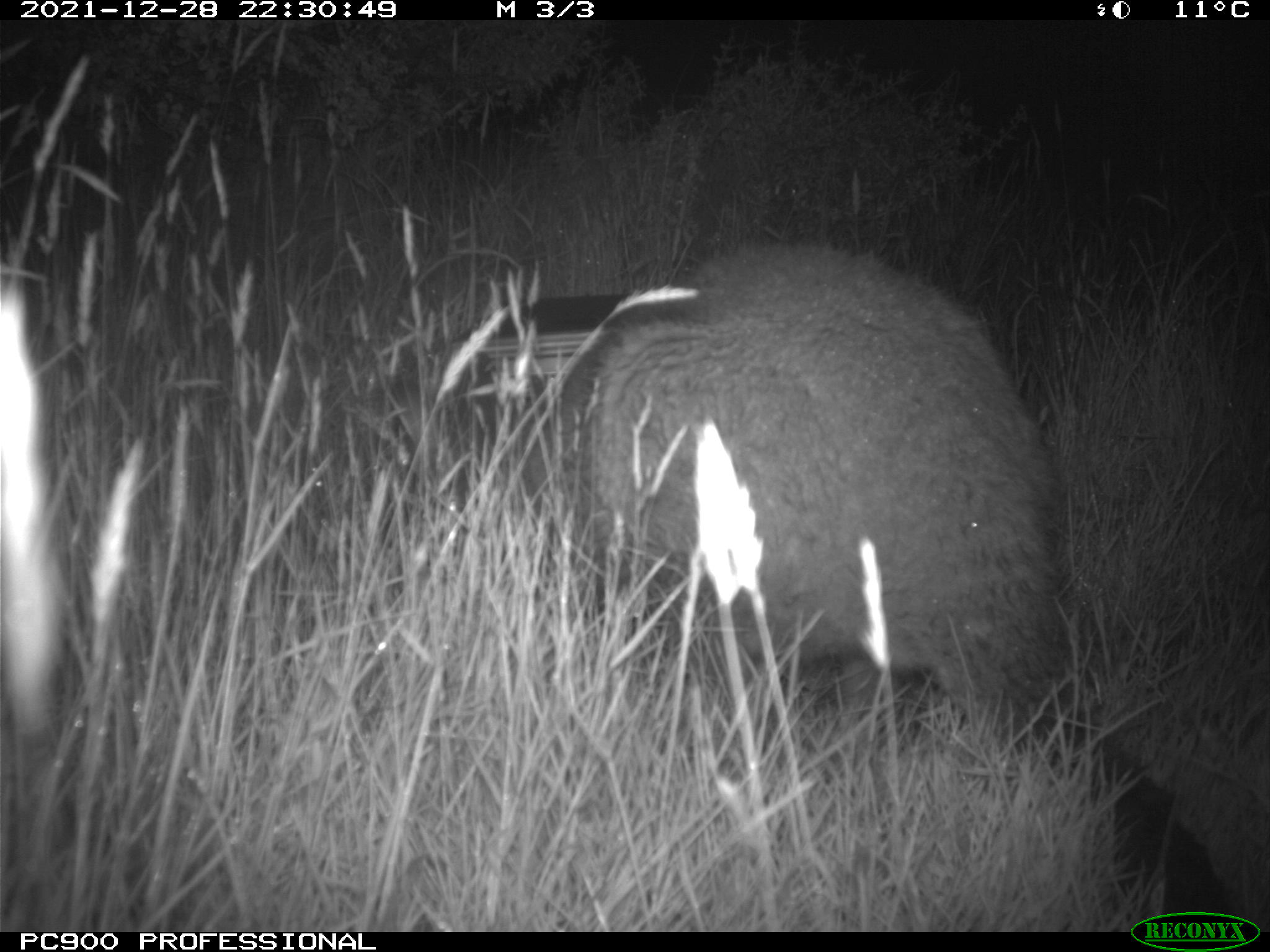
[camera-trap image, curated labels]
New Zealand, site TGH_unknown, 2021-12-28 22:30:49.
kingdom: Animalia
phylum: Chordata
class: Mammalia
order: Diprotodontia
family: Macropodidae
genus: Notamacropus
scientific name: Notamacropus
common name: wallaby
Wallaby (Notamacropus).